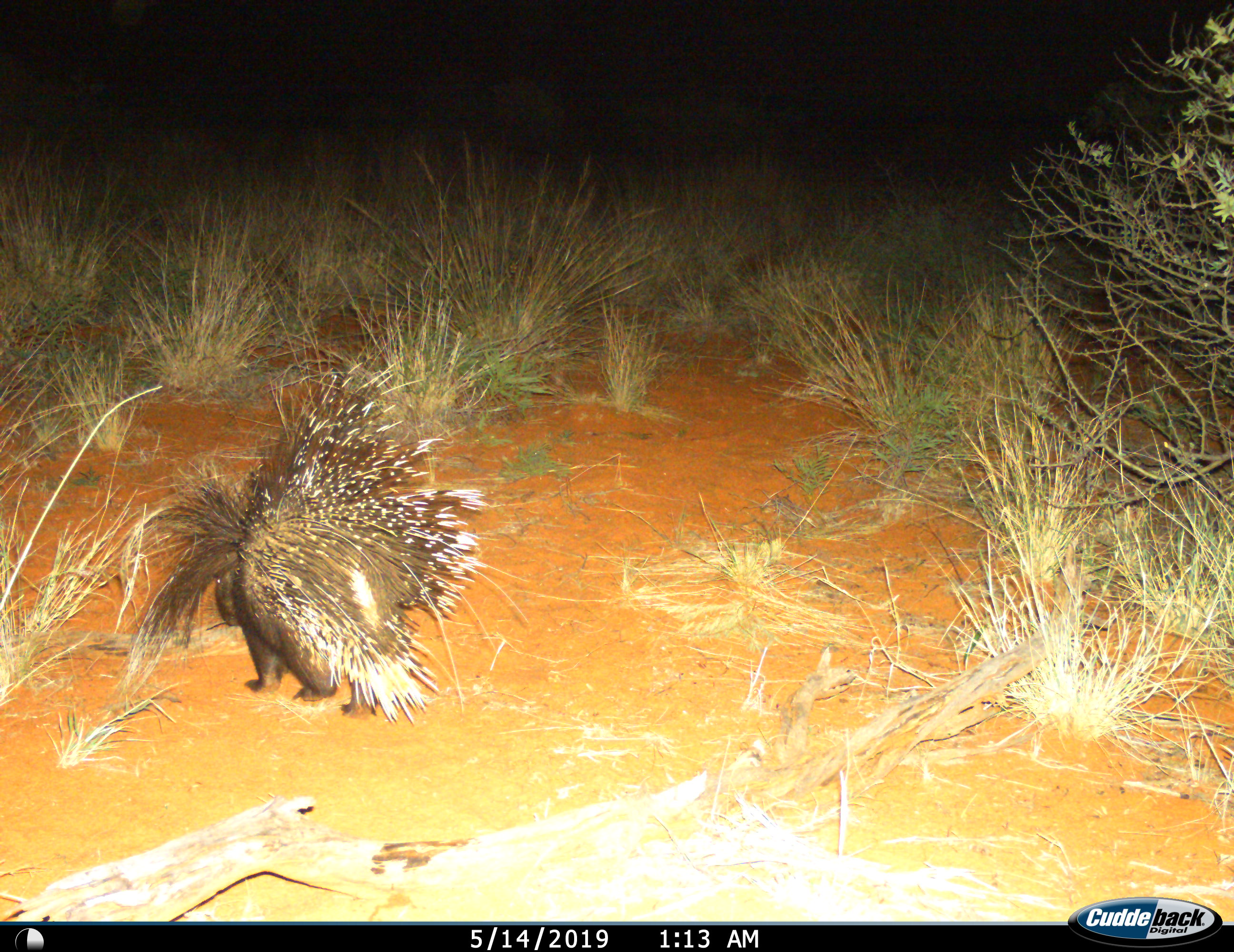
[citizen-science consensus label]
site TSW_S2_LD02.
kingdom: Animalia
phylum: Chordata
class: Mammalia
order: Rodentia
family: Hystricidae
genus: Hystrix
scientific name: Hystrix cristata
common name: crested porcupine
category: porcupine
Porcupine (crested porcupine) (Hystrix cristata), count 1. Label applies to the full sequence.